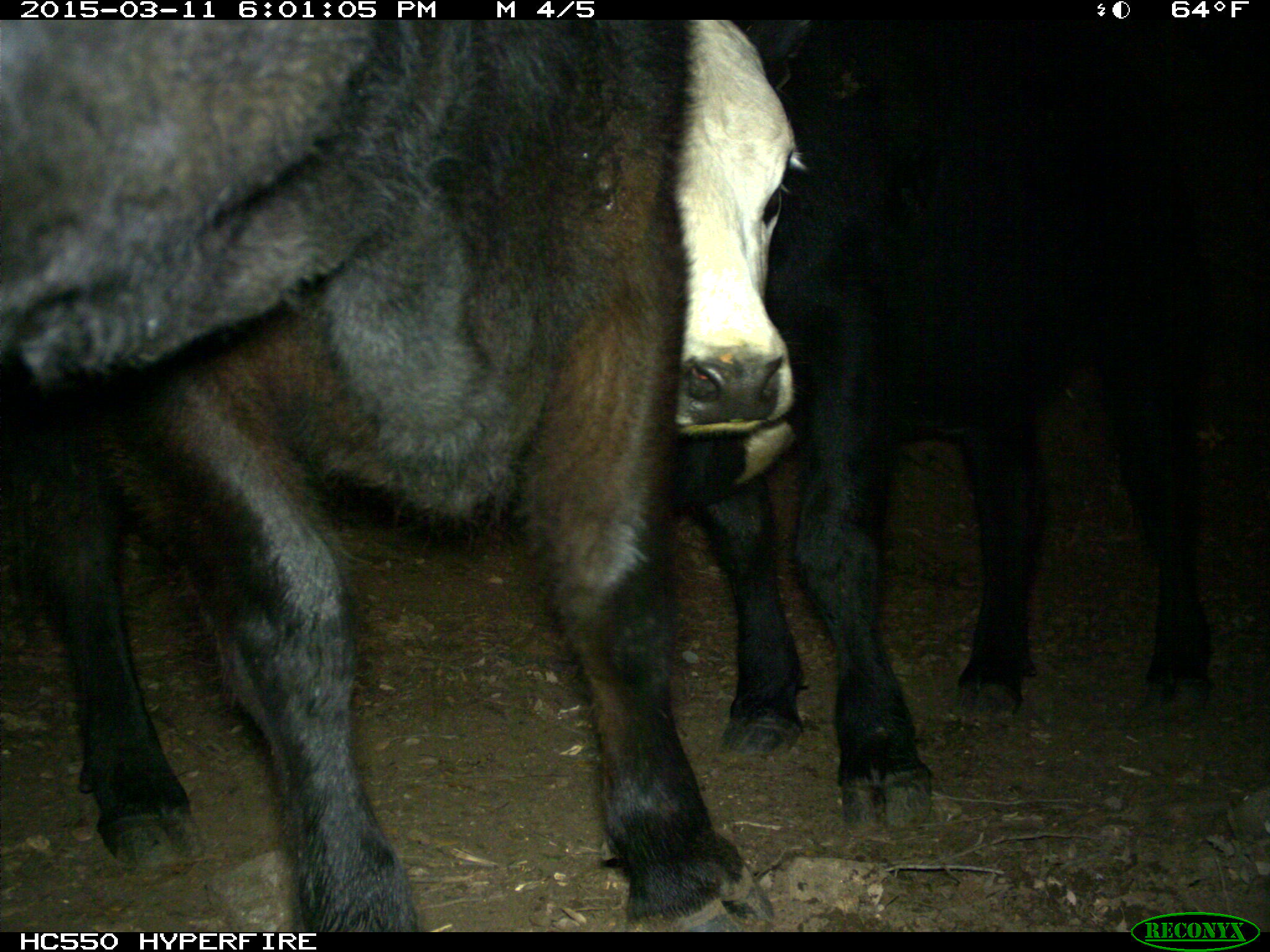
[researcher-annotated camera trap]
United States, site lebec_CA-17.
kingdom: Animalia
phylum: Chordata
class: Mammalia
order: Artiodactyla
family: Bovidae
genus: Bos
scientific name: Bos taurus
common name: domestic cow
Bos taurus (domestic cow).